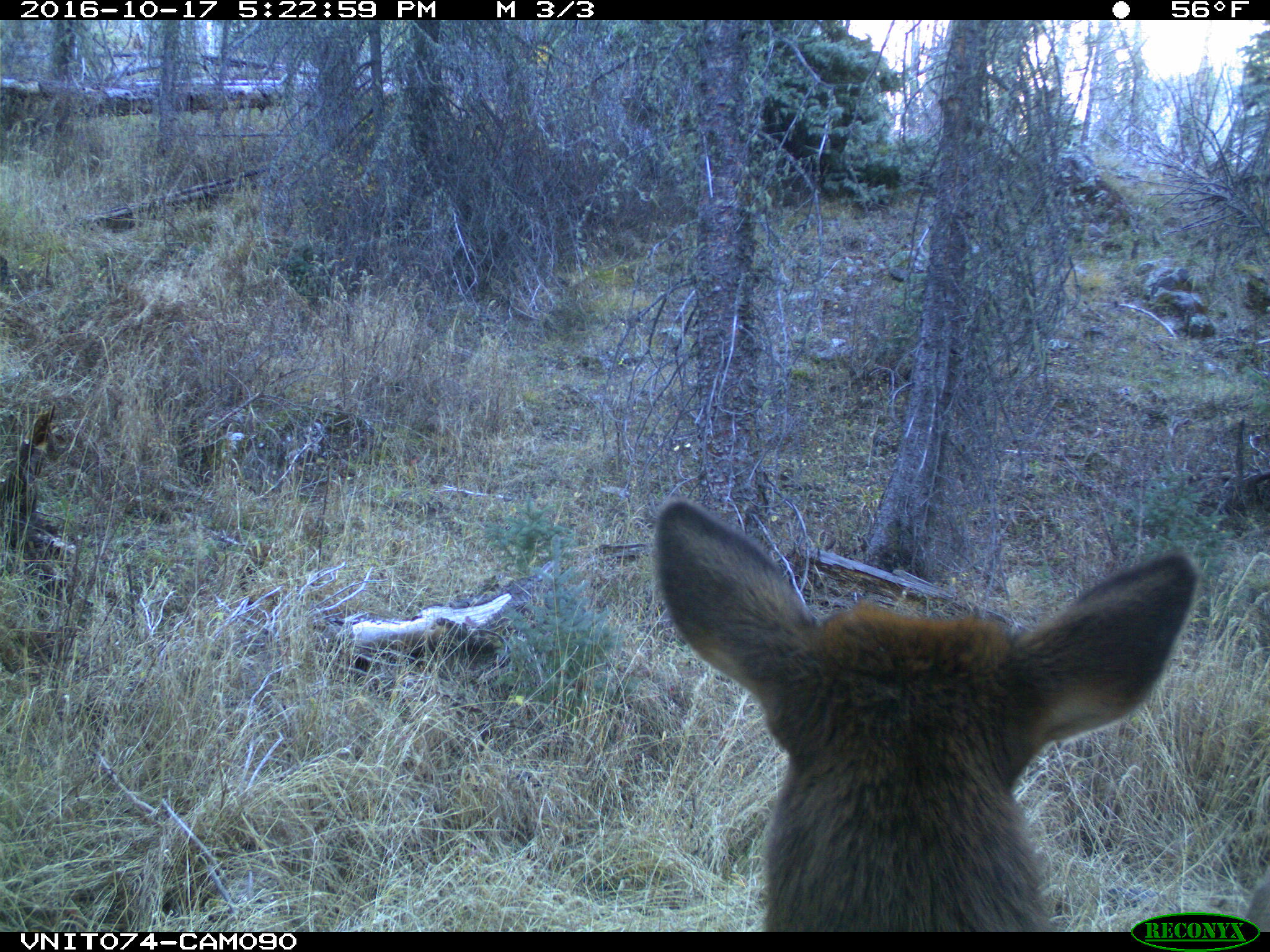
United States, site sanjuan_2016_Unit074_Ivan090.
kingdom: Animalia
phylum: Chordata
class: Mammalia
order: Artiodactyla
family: Cervidae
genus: Cervus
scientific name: Cervus elaphus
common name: red deer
Cervus elaphus (red deer).